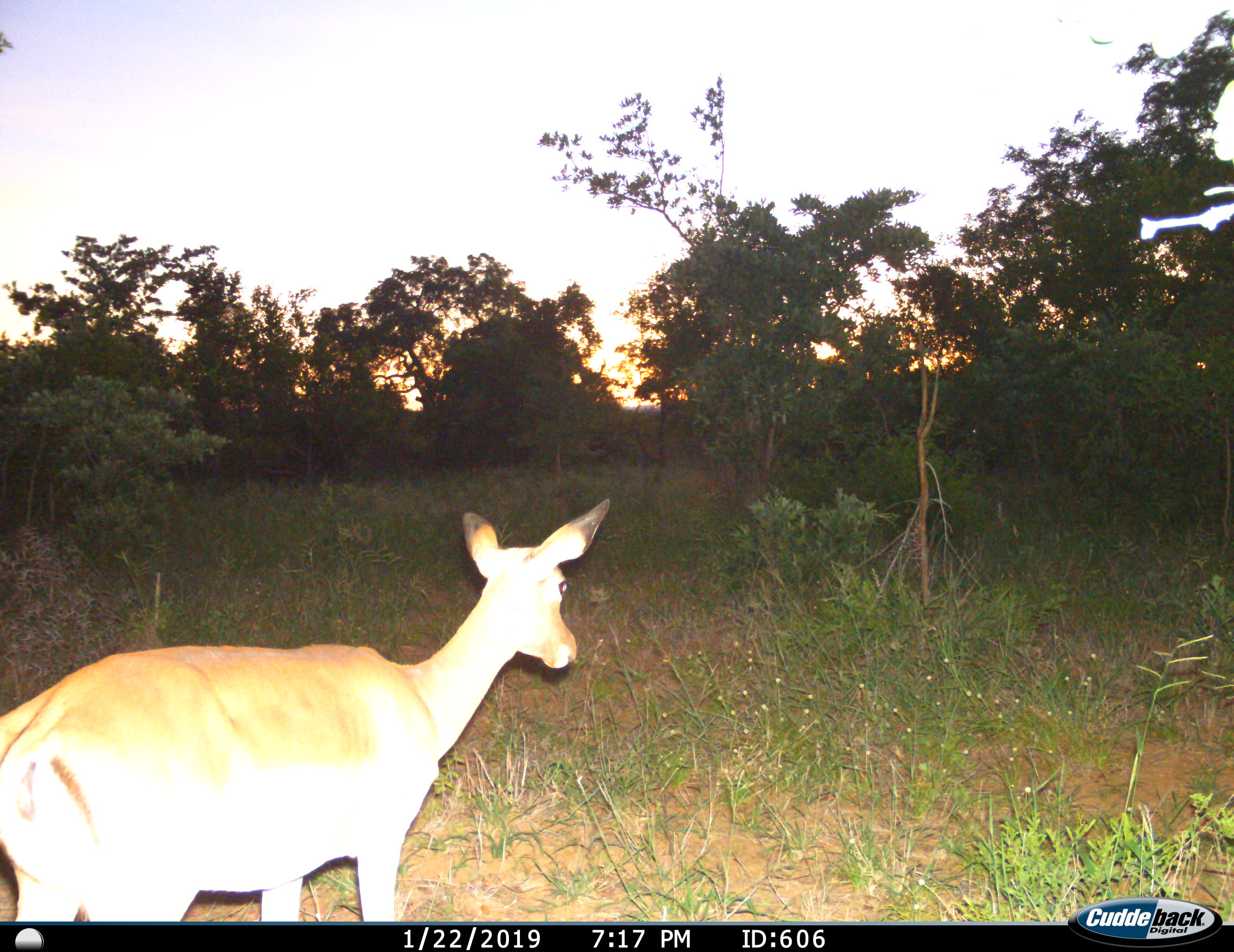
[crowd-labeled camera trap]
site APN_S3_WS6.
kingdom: Animalia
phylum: Chordata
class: Mammalia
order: Artiodactyla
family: Bovidae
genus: Aepyceros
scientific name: Aepyceros melampus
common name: impala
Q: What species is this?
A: Impala (Aepyceros melampus).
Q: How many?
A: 1.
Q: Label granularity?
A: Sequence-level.